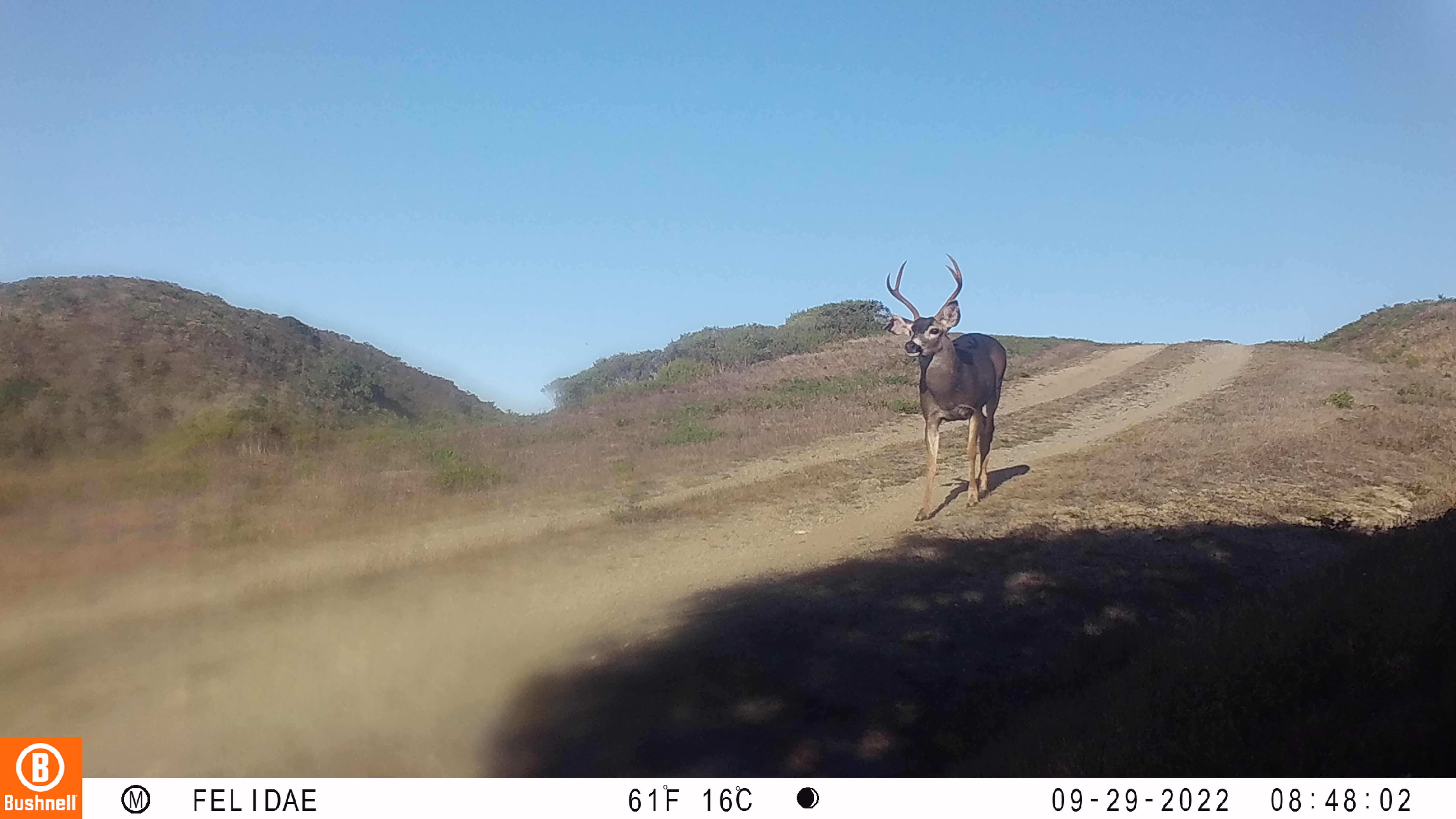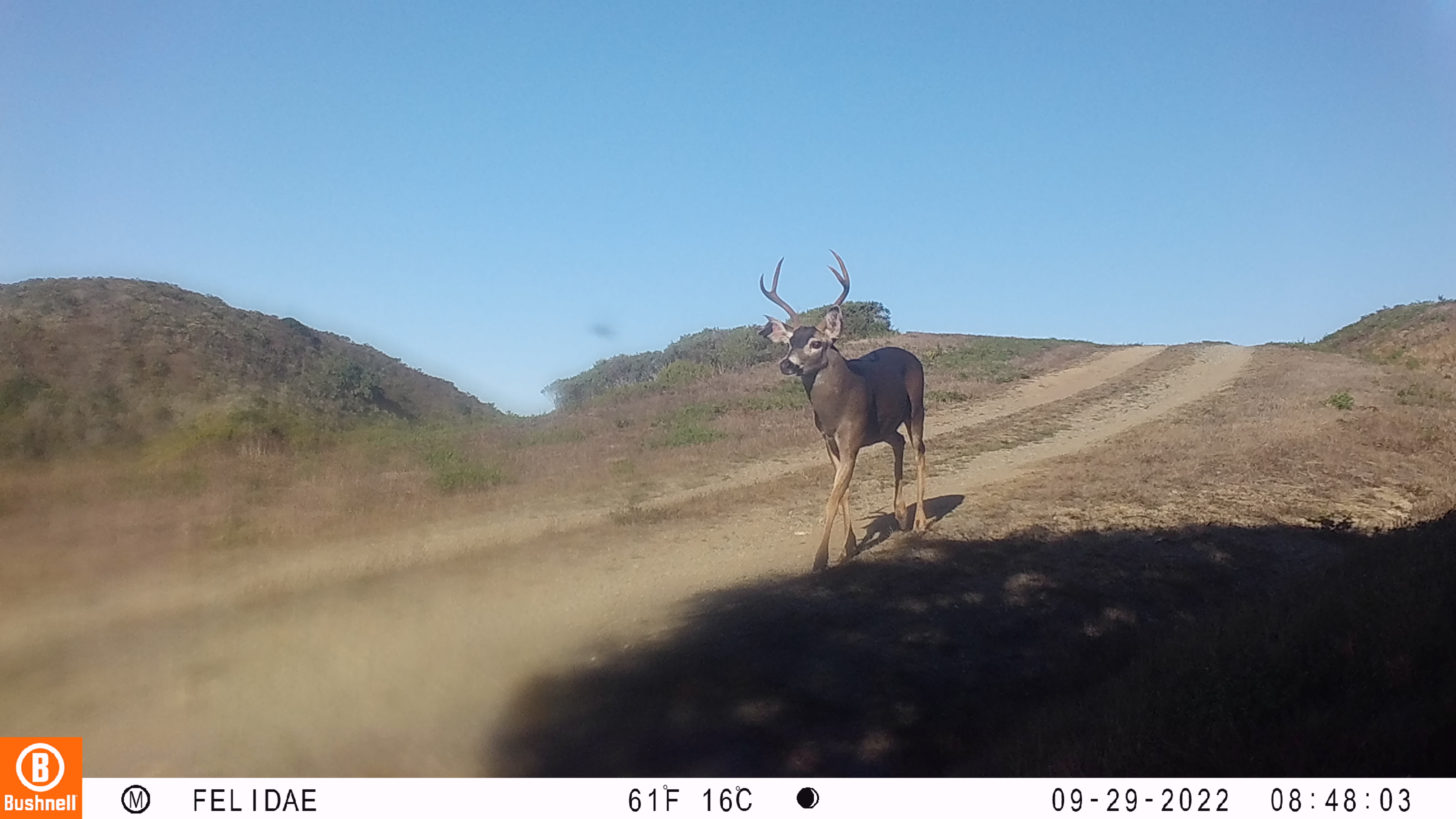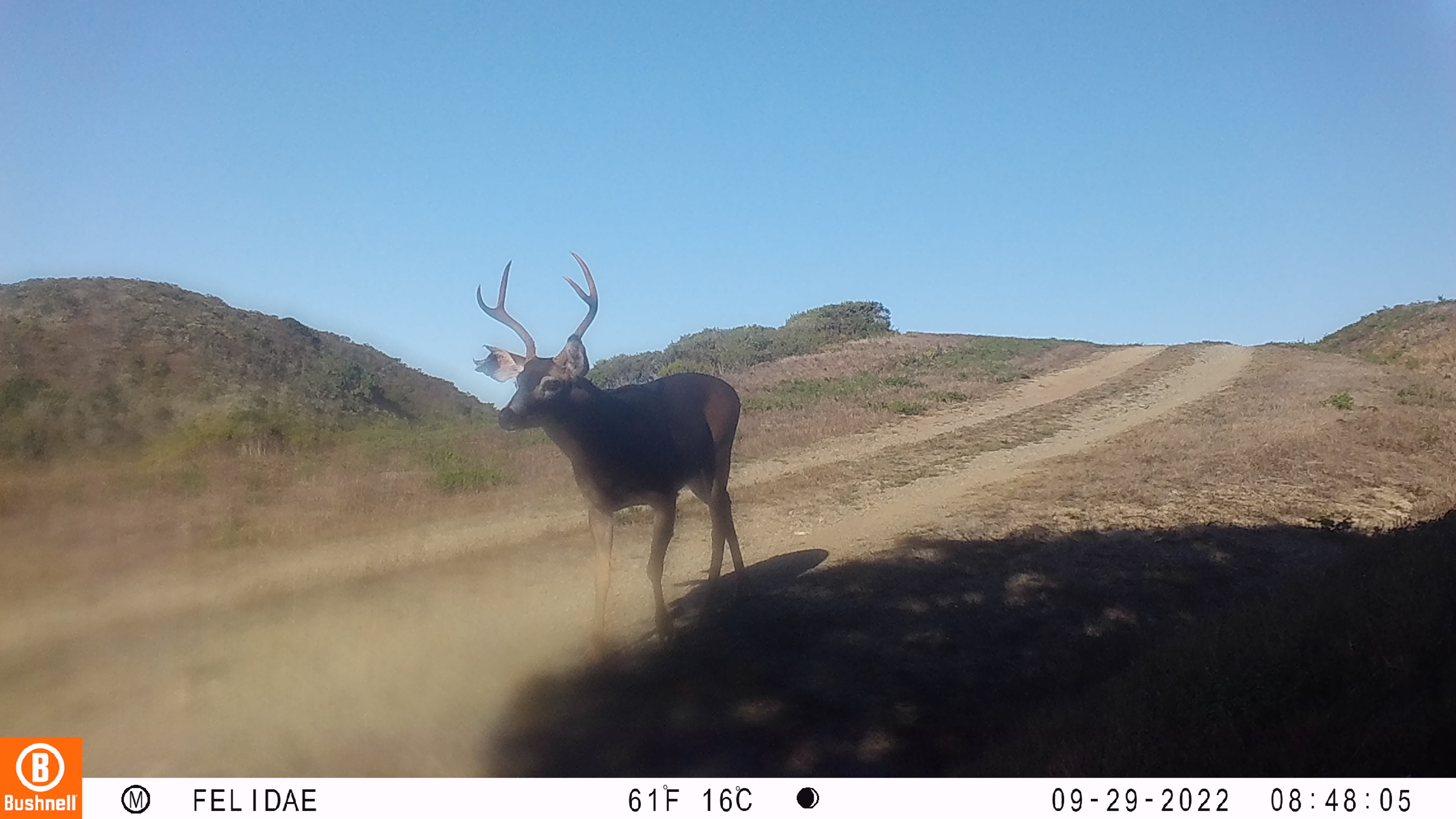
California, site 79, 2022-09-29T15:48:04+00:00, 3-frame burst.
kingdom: Animalia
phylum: Chordata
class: Mammalia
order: Artiodactyla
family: Cervidae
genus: Odocoileus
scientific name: Odocoileus hemionus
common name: mule deer